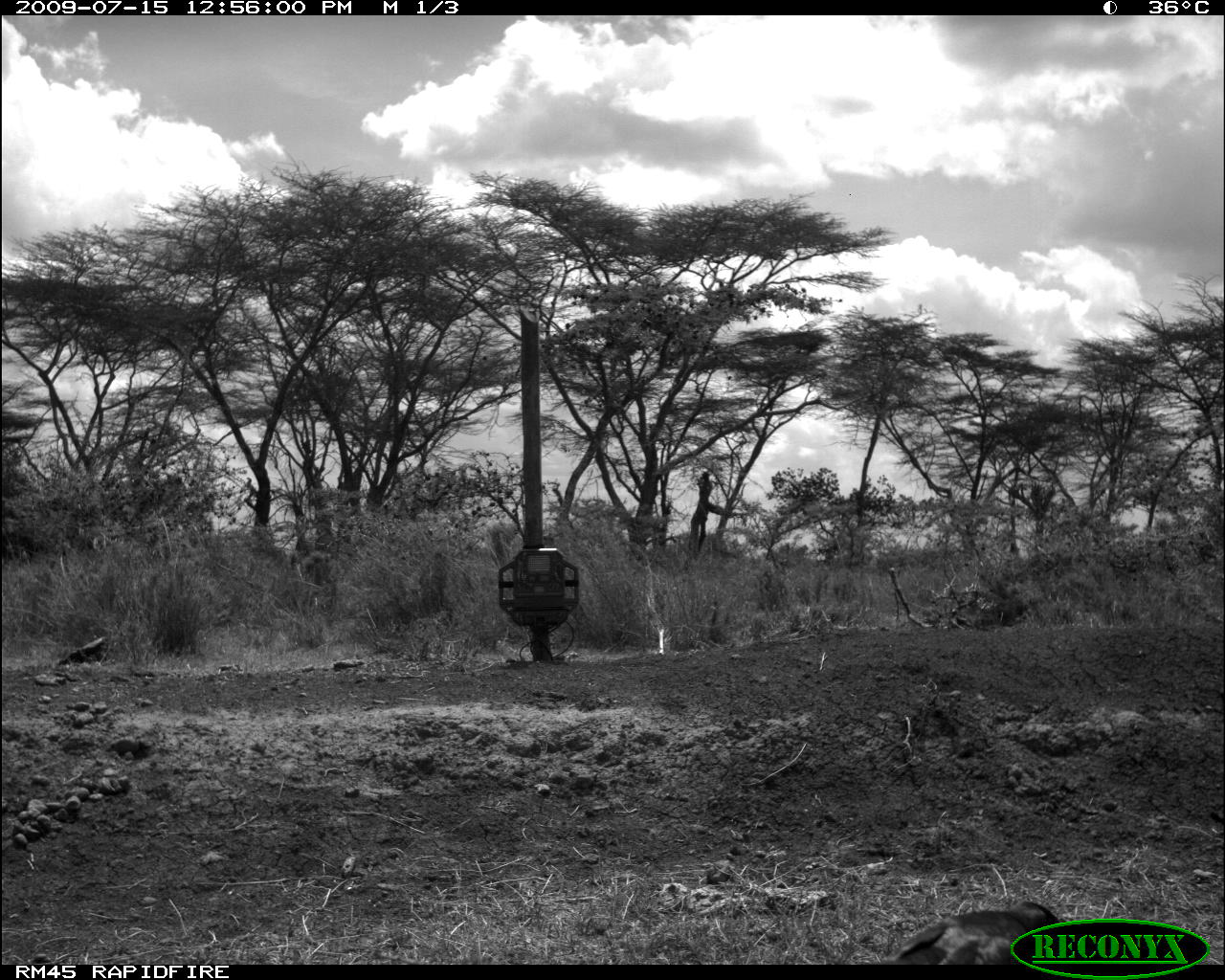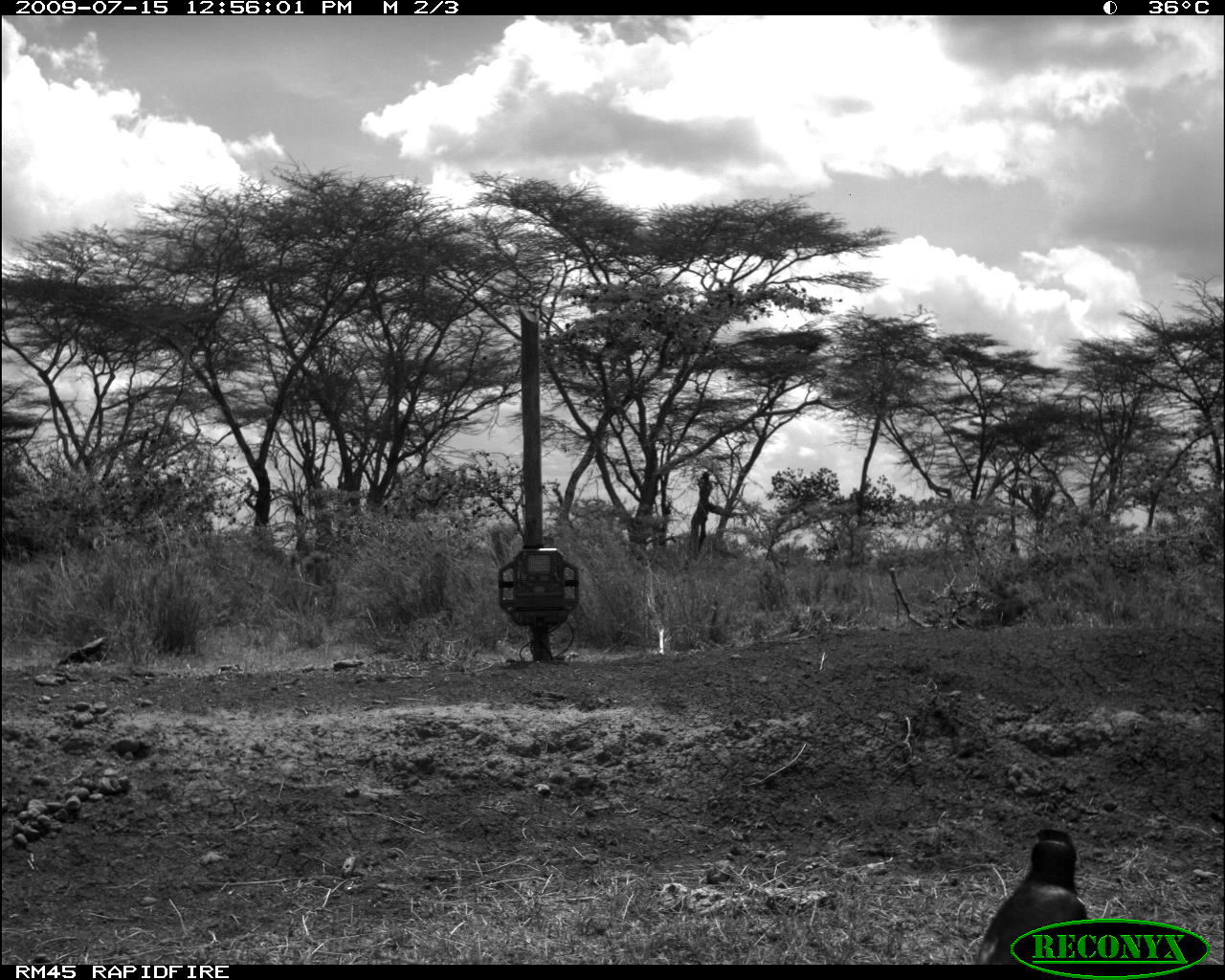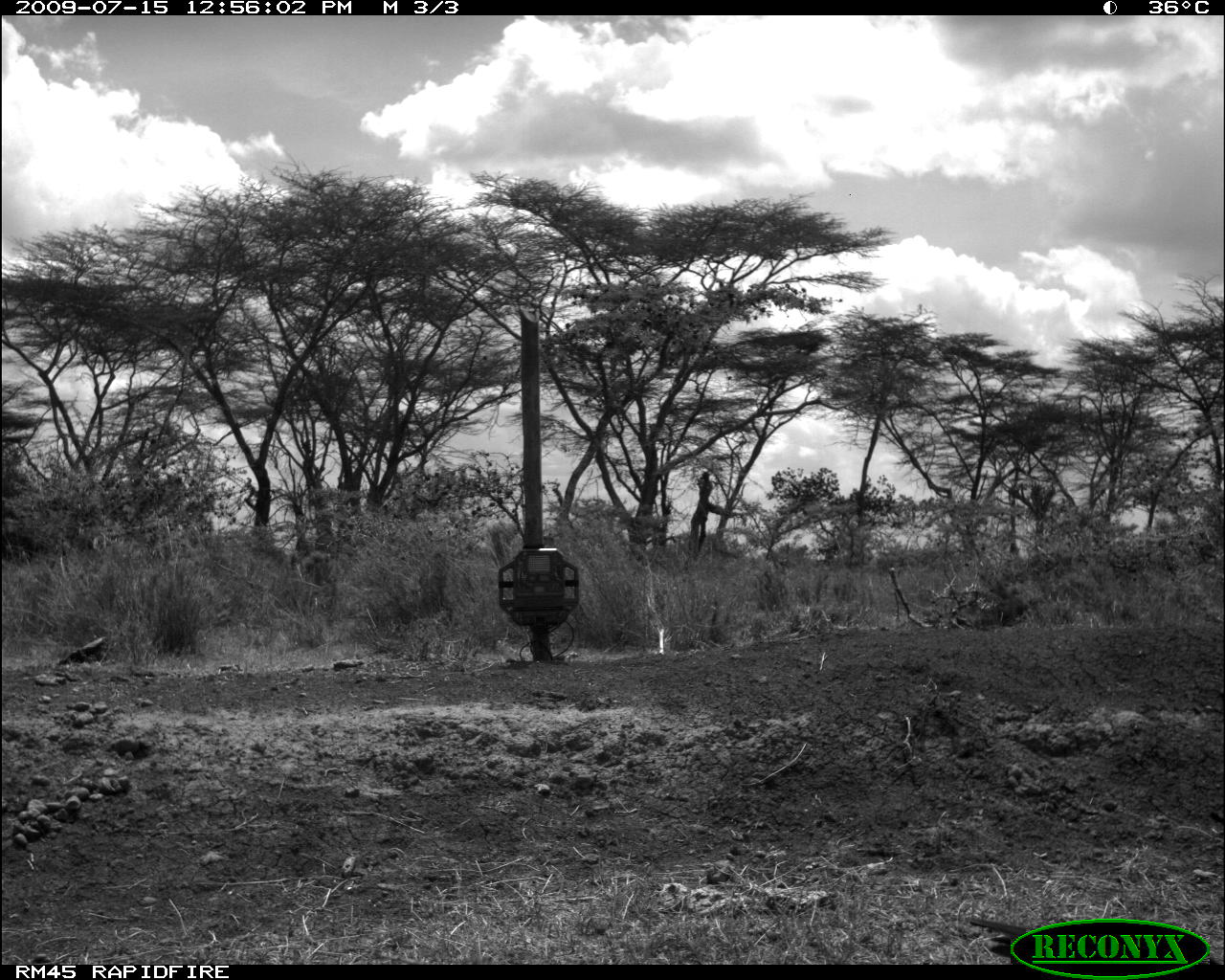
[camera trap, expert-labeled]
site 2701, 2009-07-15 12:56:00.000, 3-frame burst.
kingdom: Animalia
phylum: Chordata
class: Aves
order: Passeriformes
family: Sturnidae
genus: Lamprotornis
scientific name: Lamprotornis chalybaeus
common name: greater blue-eared starling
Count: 1.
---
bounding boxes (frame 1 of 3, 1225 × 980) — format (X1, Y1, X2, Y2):
lamprotornis chalybaeus: (877, 901, 1060, 964)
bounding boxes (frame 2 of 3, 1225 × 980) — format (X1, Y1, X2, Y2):
lamprotornis chalybaeus: (978, 826, 1090, 960)